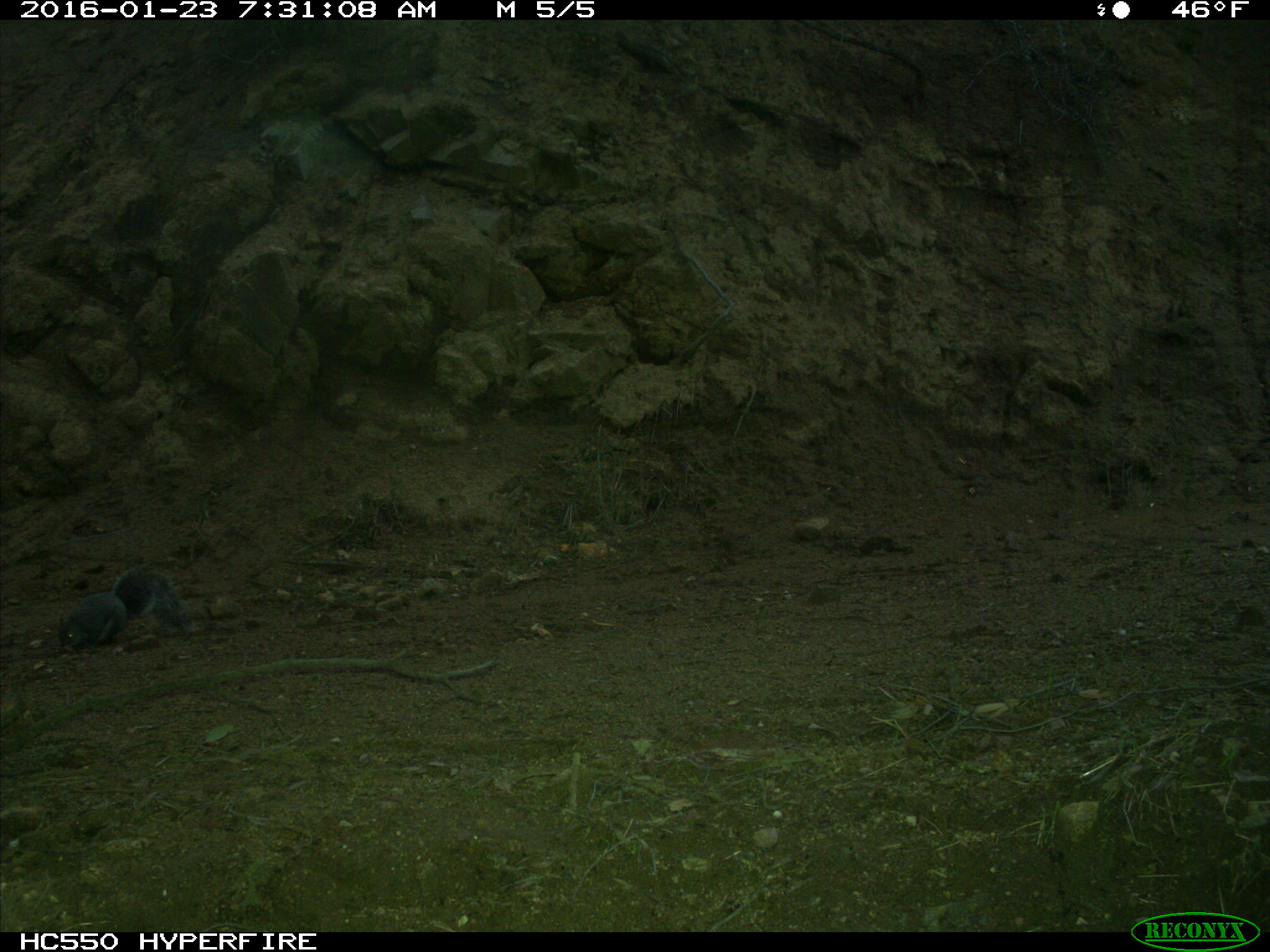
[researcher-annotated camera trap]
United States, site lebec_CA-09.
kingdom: Animalia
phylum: Chordata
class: Mammalia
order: Rodentia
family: Sciuridae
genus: Sciurus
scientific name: Sciurus carolinensis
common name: eastern gray squirrel